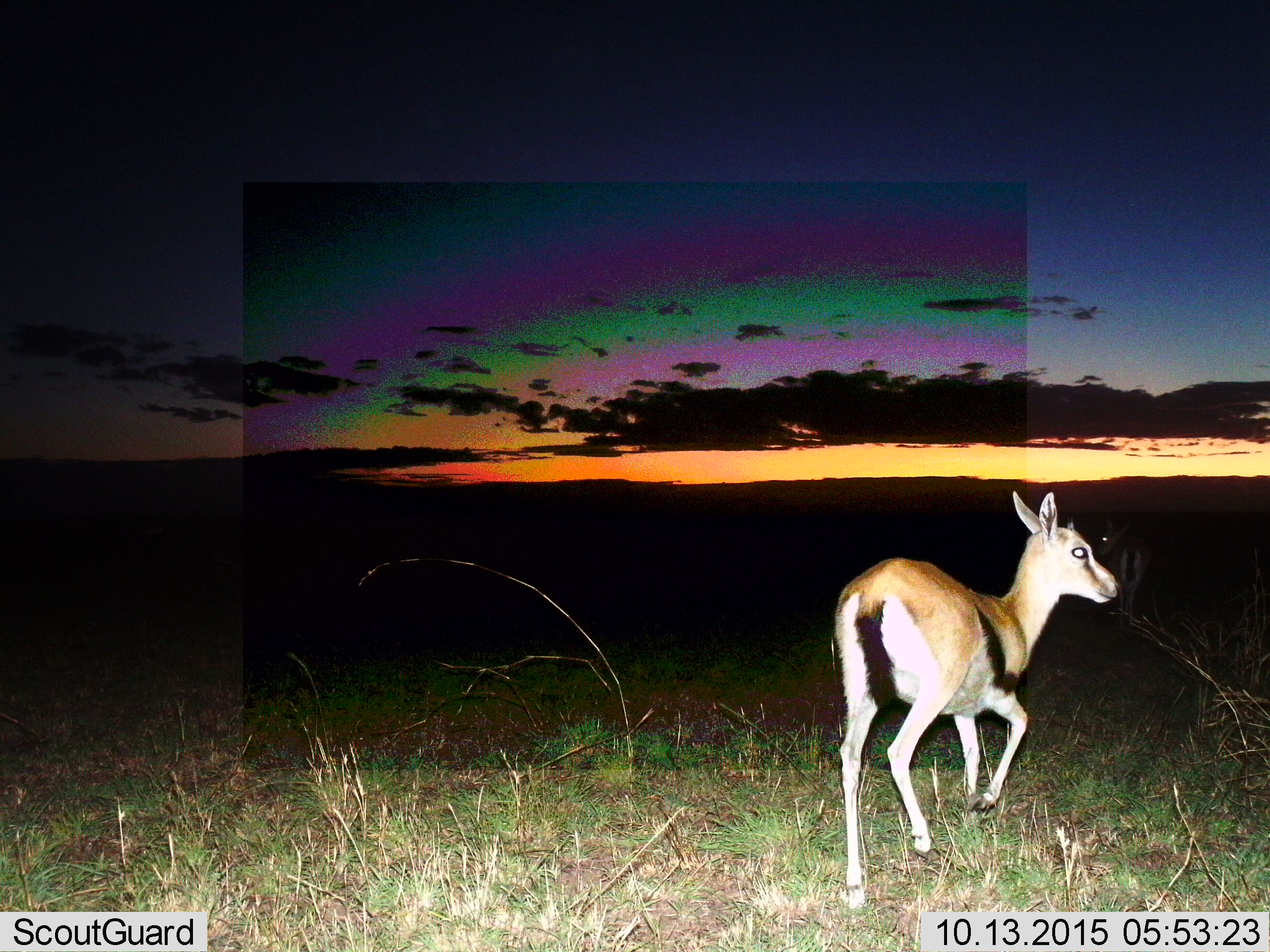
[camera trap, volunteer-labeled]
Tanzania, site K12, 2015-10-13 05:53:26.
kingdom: Animalia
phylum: Chordata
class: Mammalia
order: Artiodactyla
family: Bovidae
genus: Eudorcas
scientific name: Eudorcas thomsonii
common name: thomson's gazelle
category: gazellethomsons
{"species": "gazellethomsons (thomson's gazelle) (Eudorcas thomsonii)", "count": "1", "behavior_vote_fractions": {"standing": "12%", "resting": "0%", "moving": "100%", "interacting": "0%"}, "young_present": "12%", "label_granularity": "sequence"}